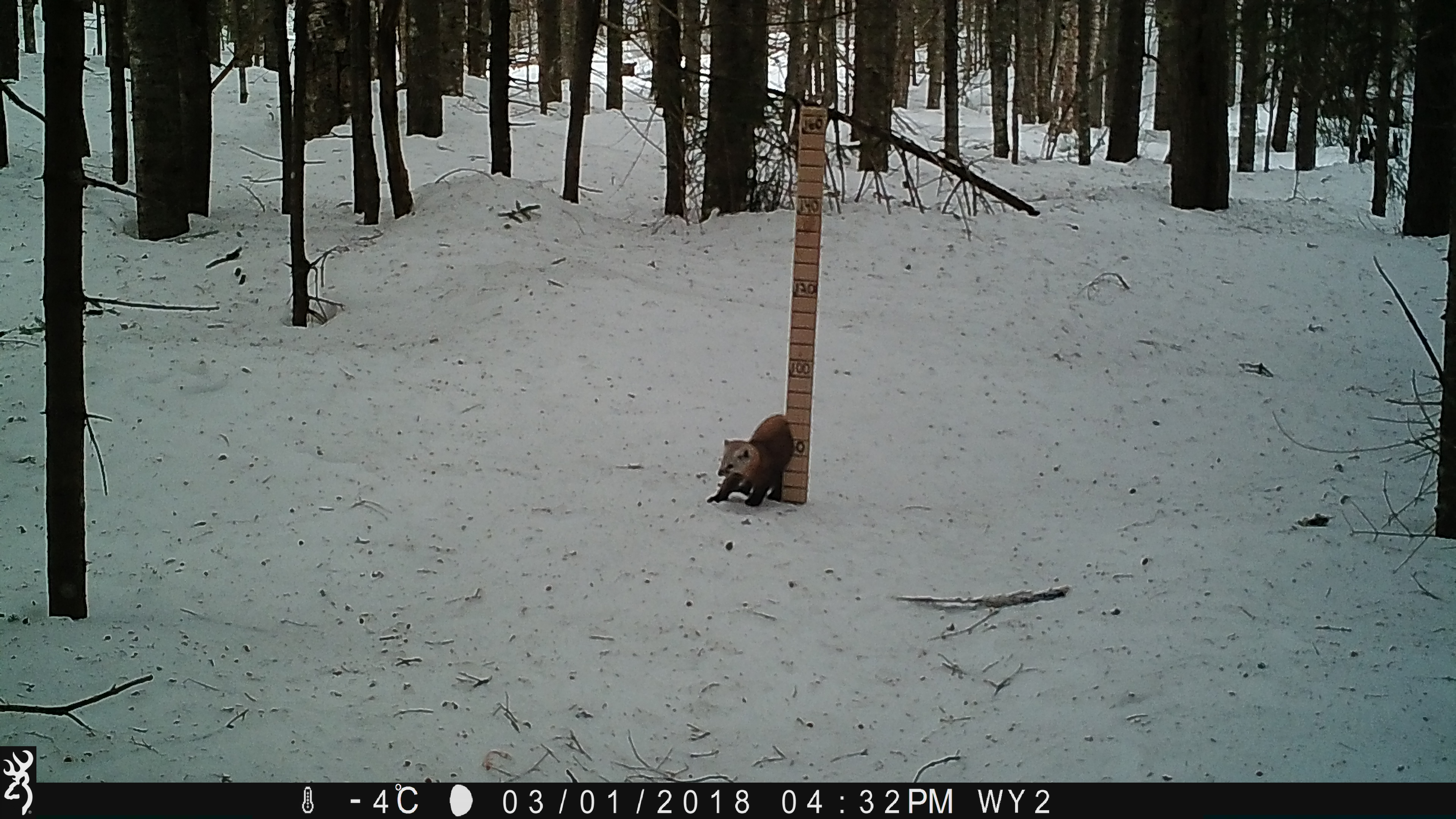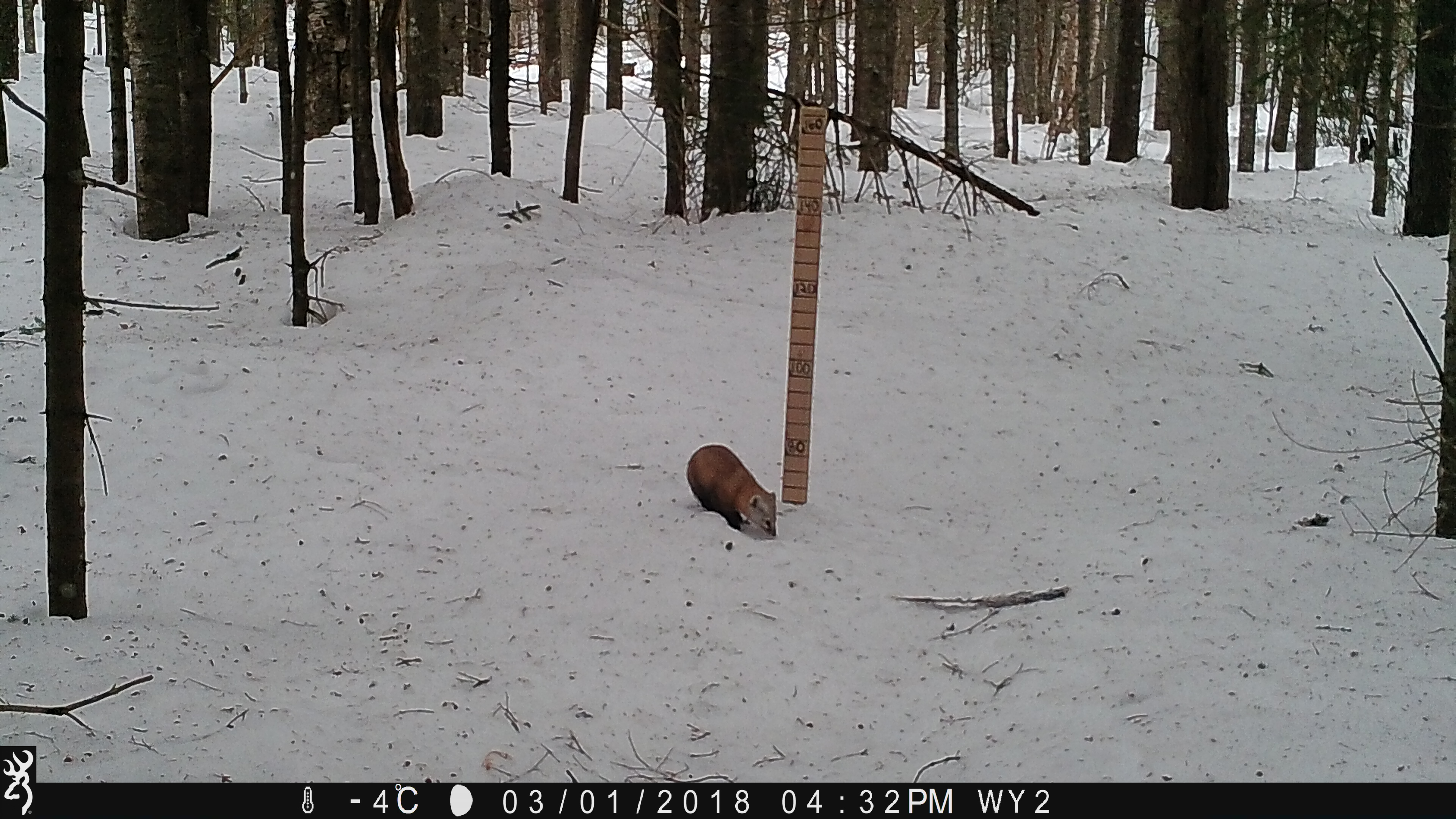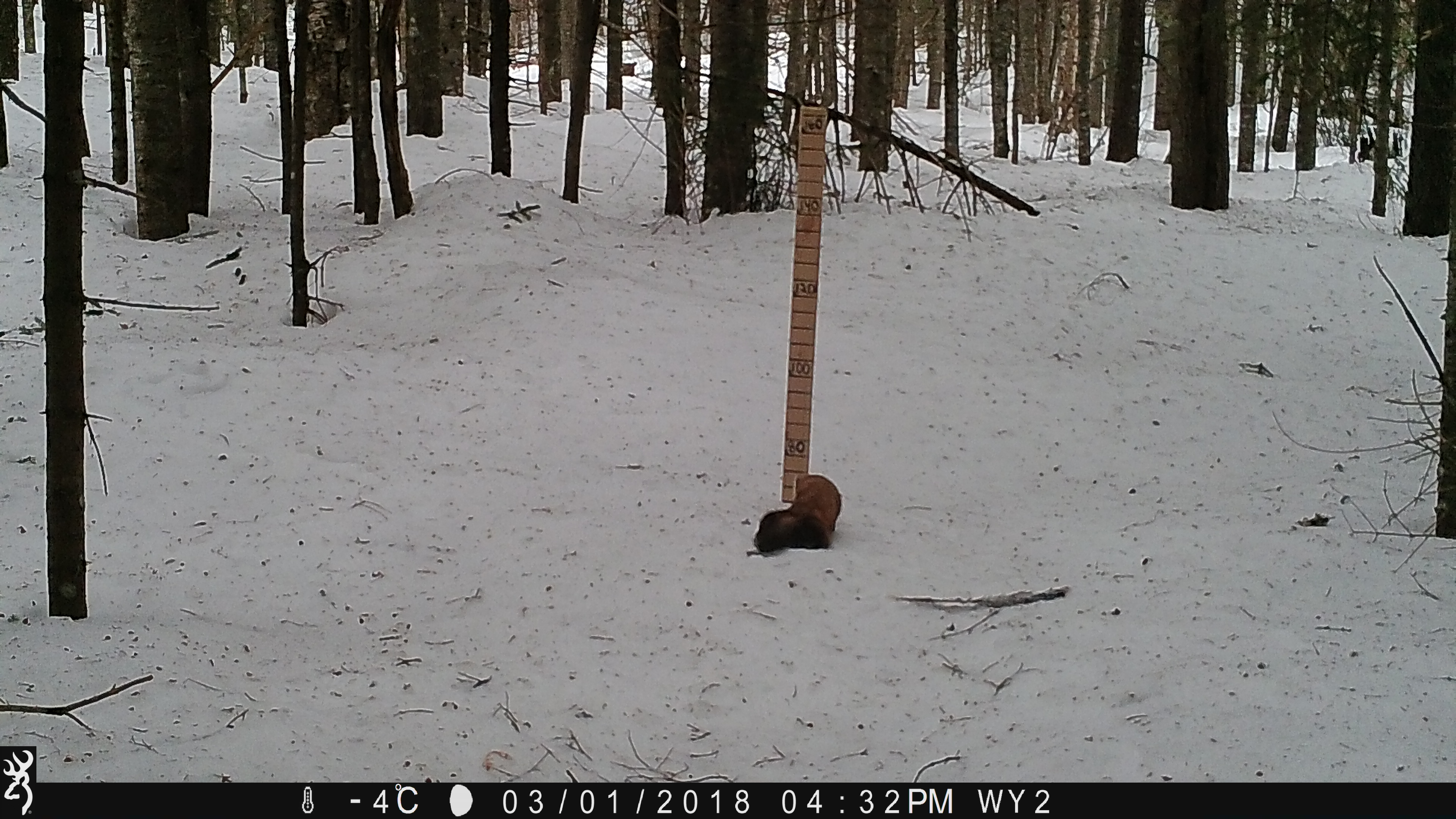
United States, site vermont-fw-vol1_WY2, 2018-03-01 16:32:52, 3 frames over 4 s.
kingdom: Animalia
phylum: Chordata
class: Mammalia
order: Carnivora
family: Mustelidae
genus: Martes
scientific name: Martes americana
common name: american marten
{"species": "american marten (Martes americana)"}